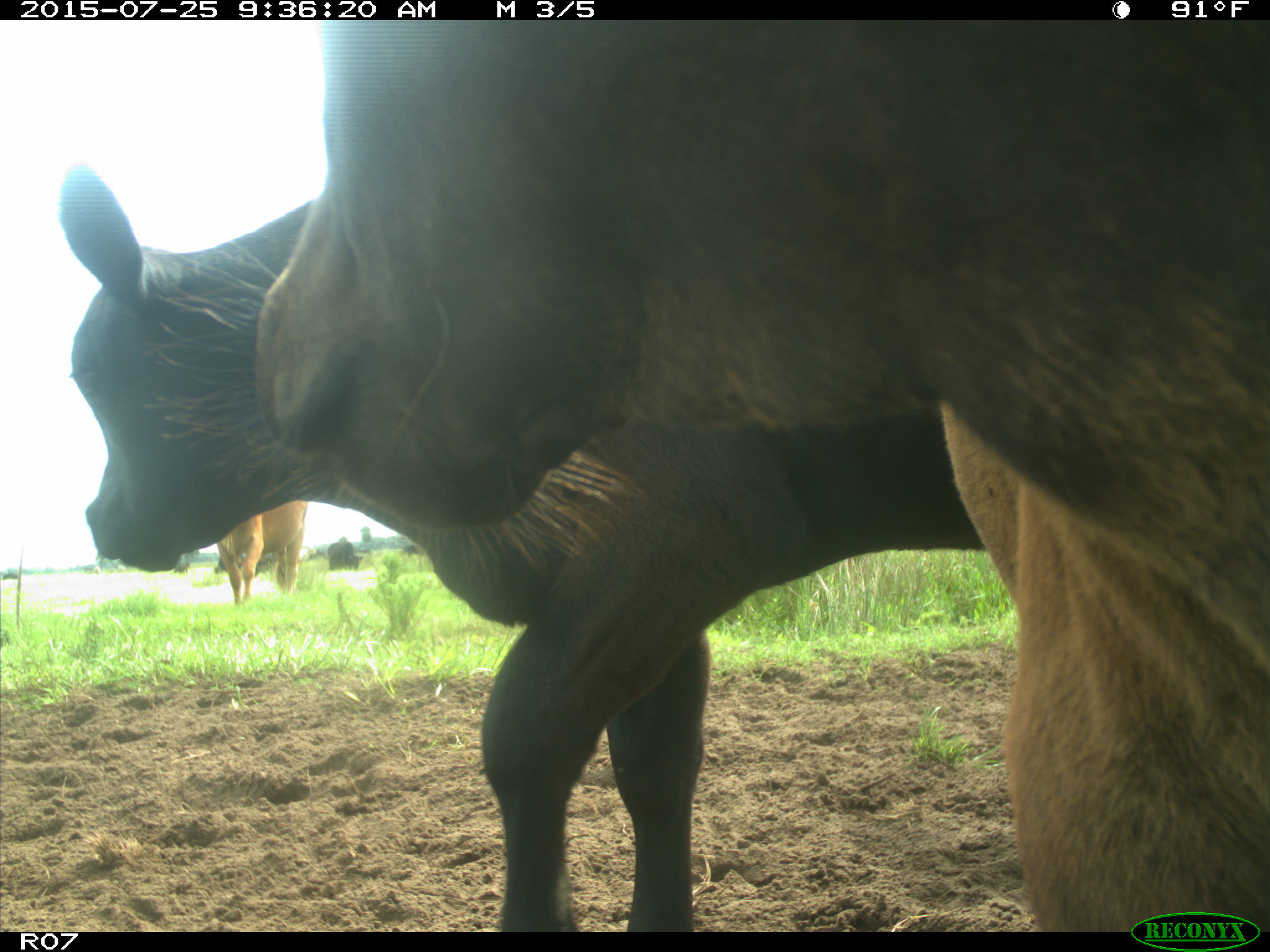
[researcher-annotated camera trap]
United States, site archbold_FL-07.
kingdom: Animalia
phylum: Chordata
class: Mammalia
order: Artiodactyla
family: Bovidae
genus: Bos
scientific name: Bos taurus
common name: domestic cow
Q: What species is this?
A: Bos taurus (domestic cow).